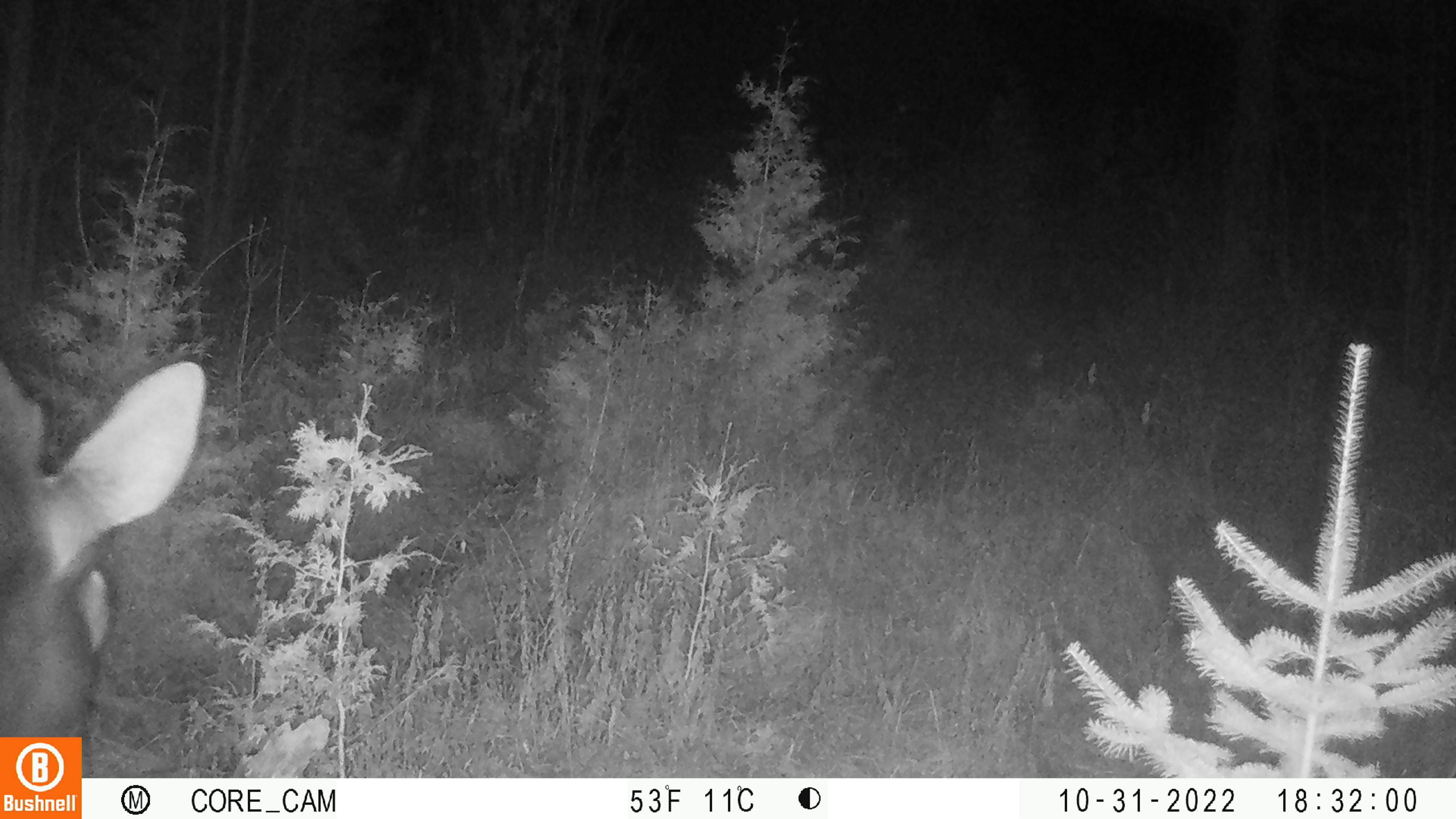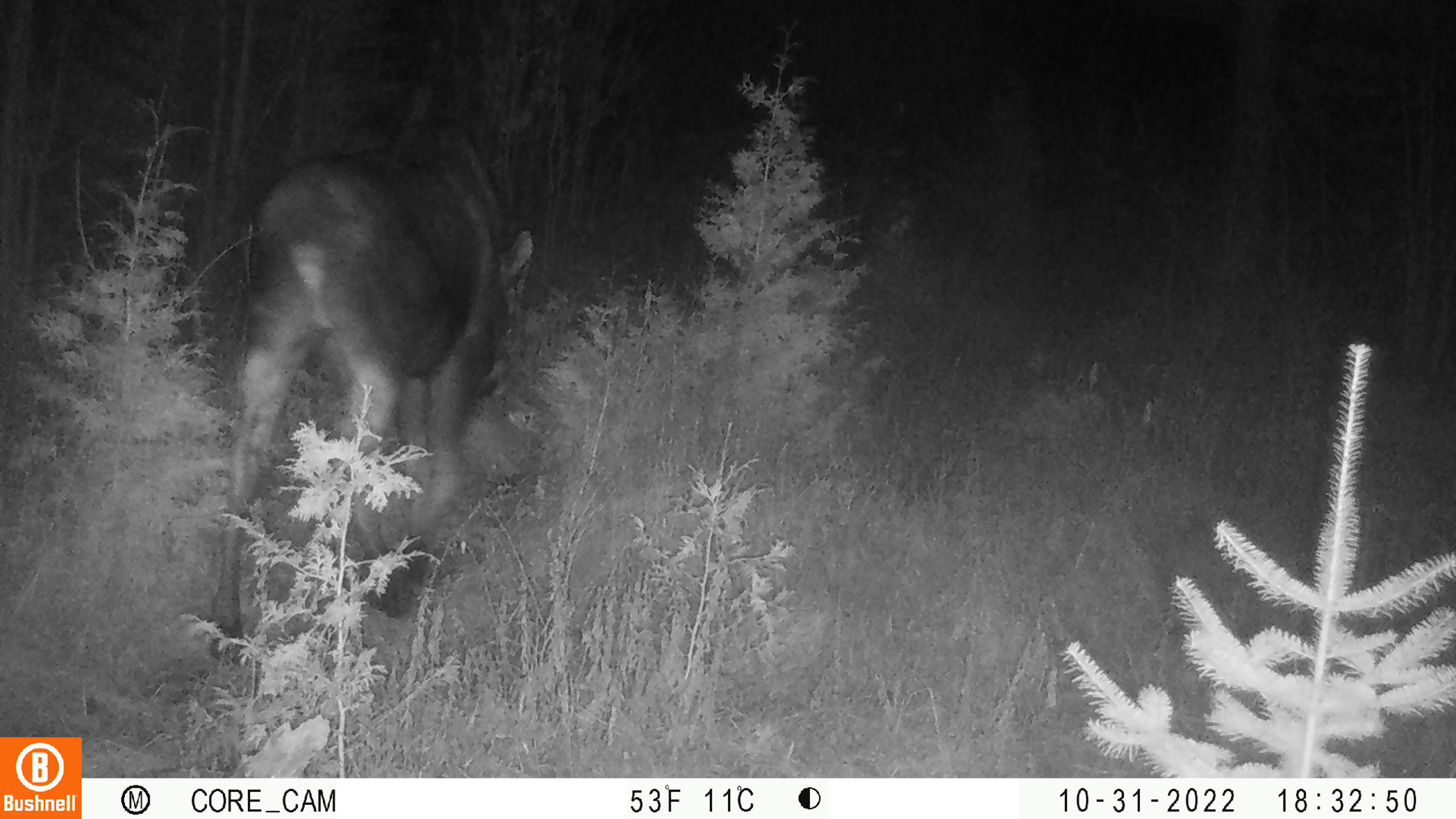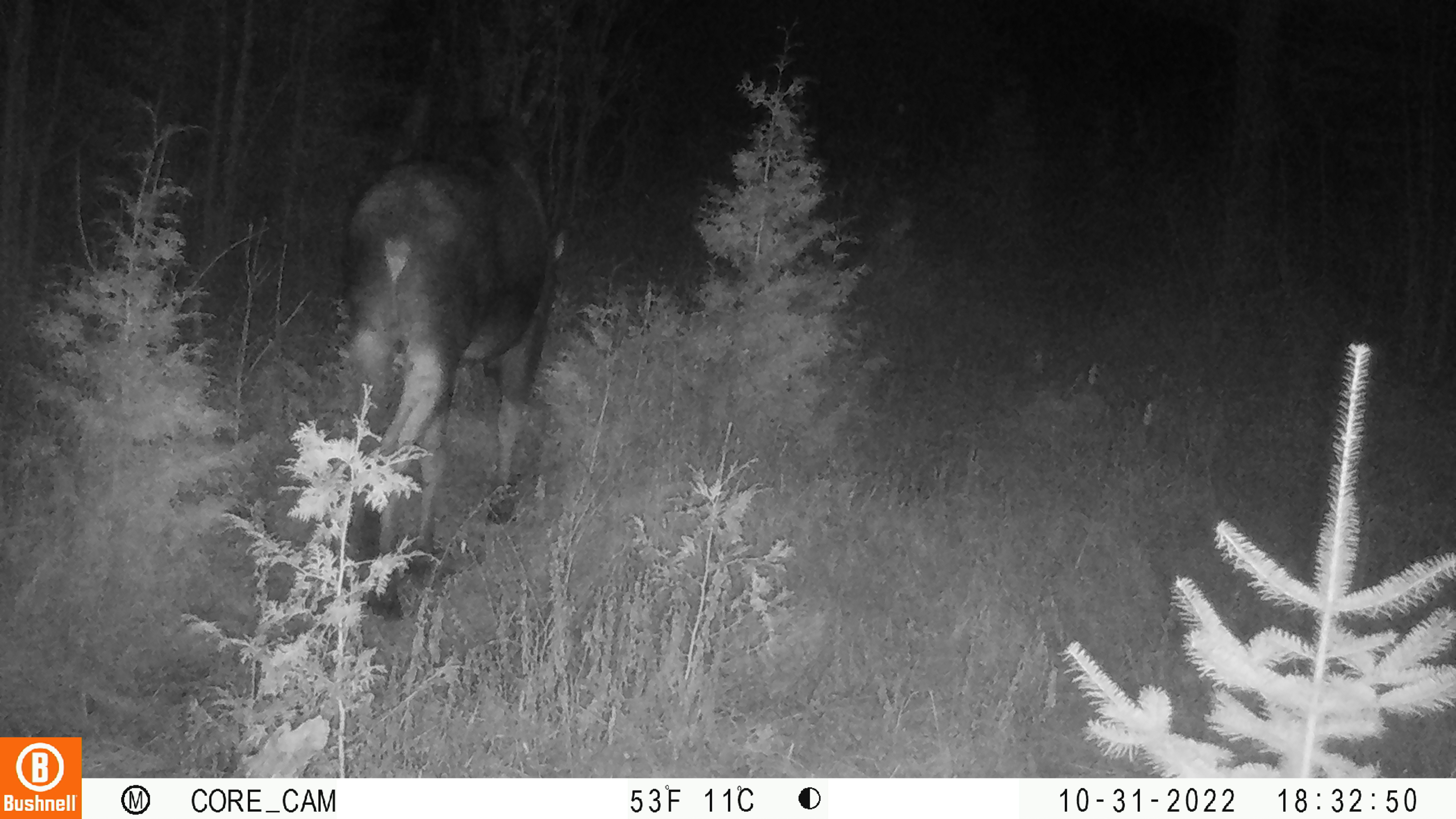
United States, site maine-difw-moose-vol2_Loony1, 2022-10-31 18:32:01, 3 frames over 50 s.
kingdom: Animalia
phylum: Chordata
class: Mammalia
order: Artiodactyla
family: Cervidae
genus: Alces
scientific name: Alces alces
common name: moose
Moose (Alces alces).